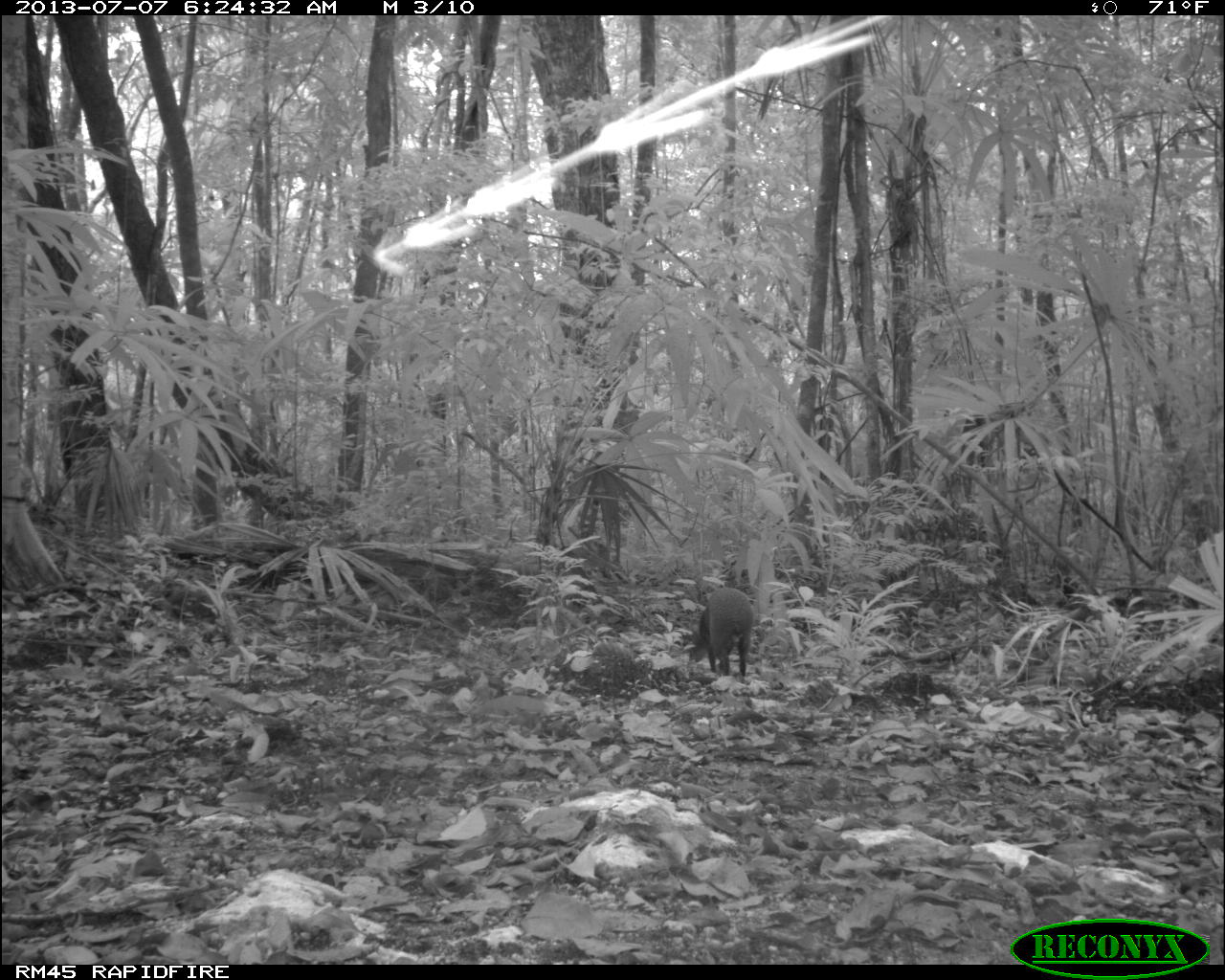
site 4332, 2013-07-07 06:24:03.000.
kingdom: Animalia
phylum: Chordata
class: Mammalia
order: Rodentia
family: Dasyproctidae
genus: Dasyprocta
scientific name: Dasyprocta punctata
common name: central american agouti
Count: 1.